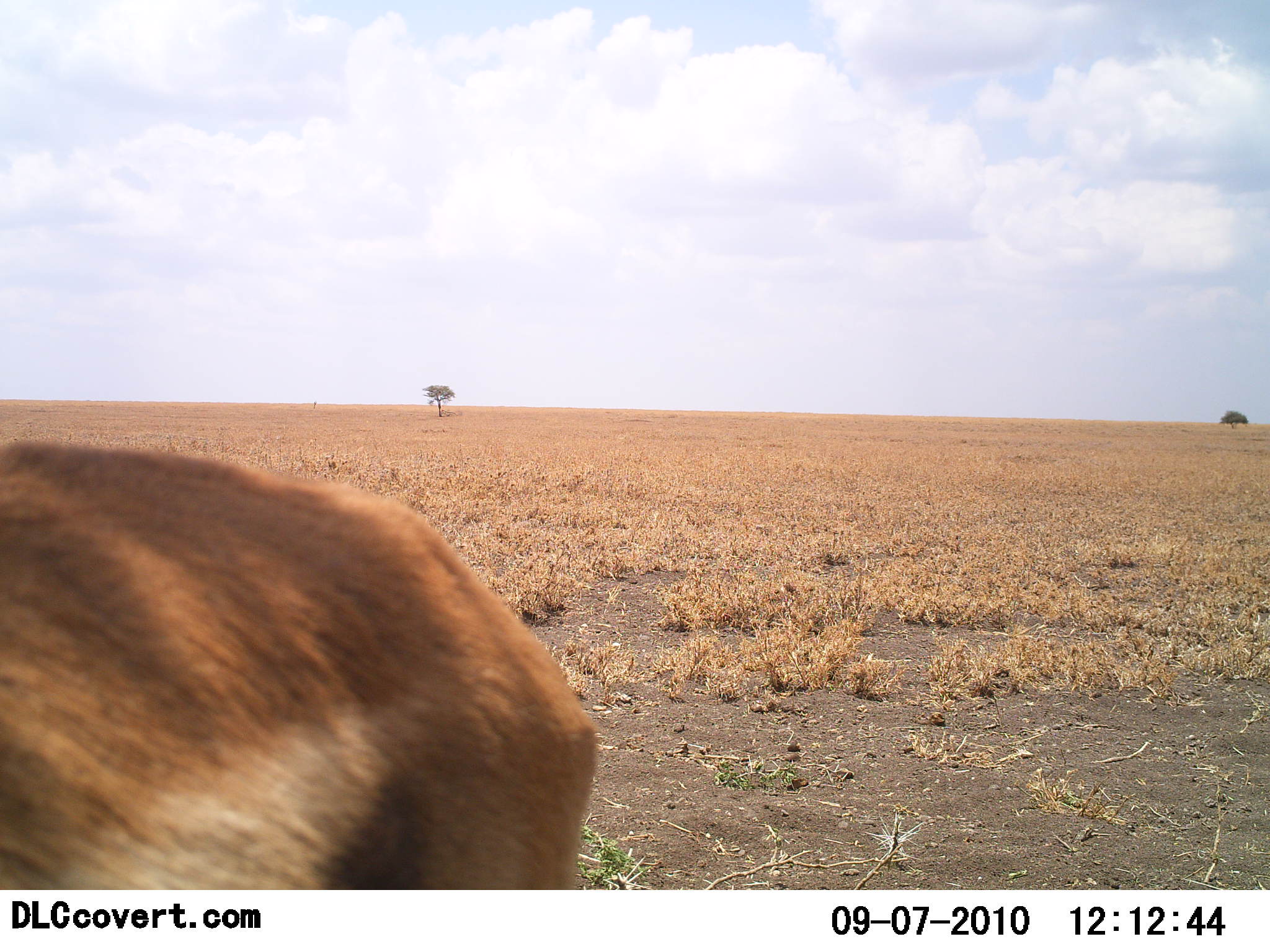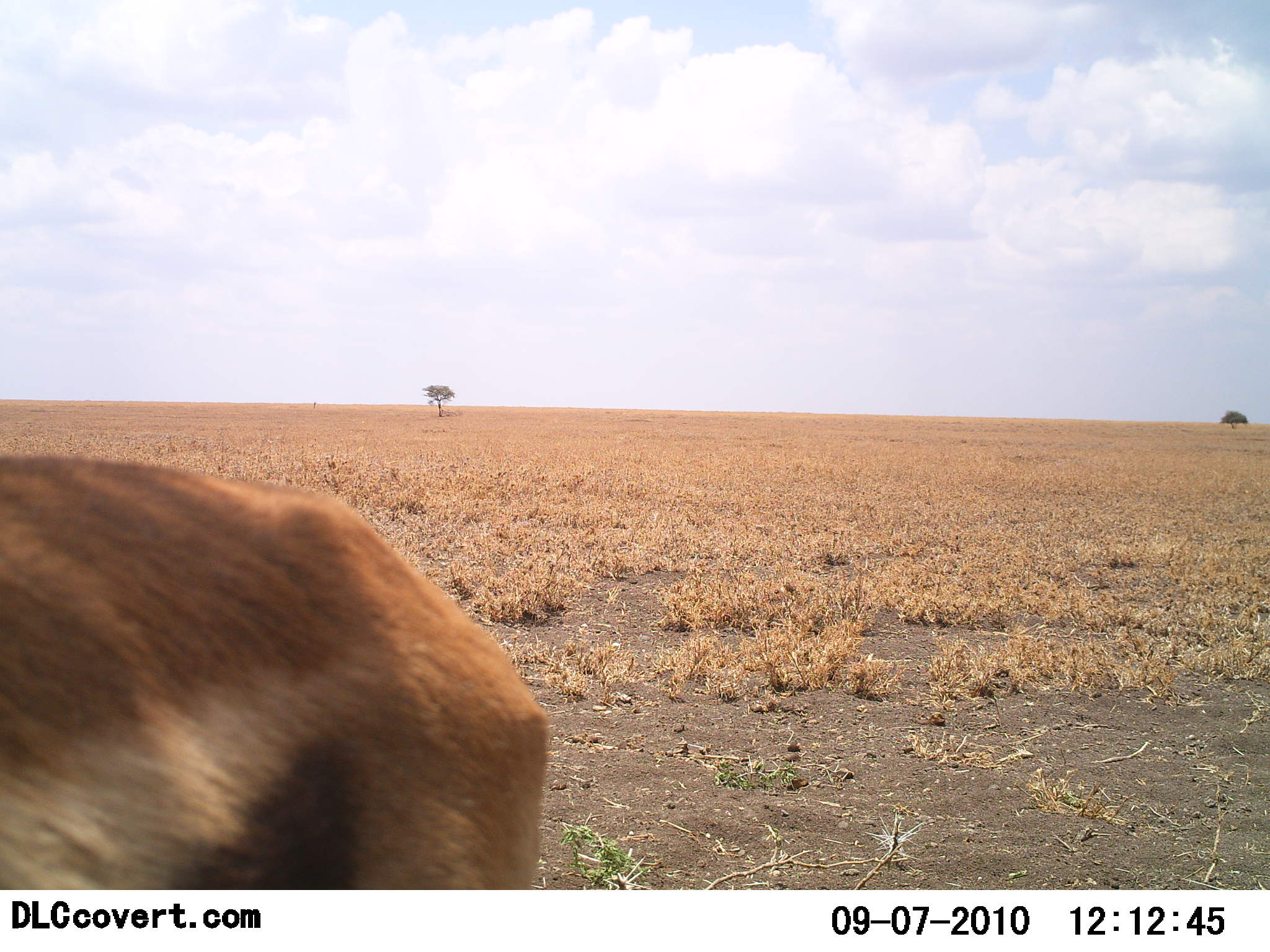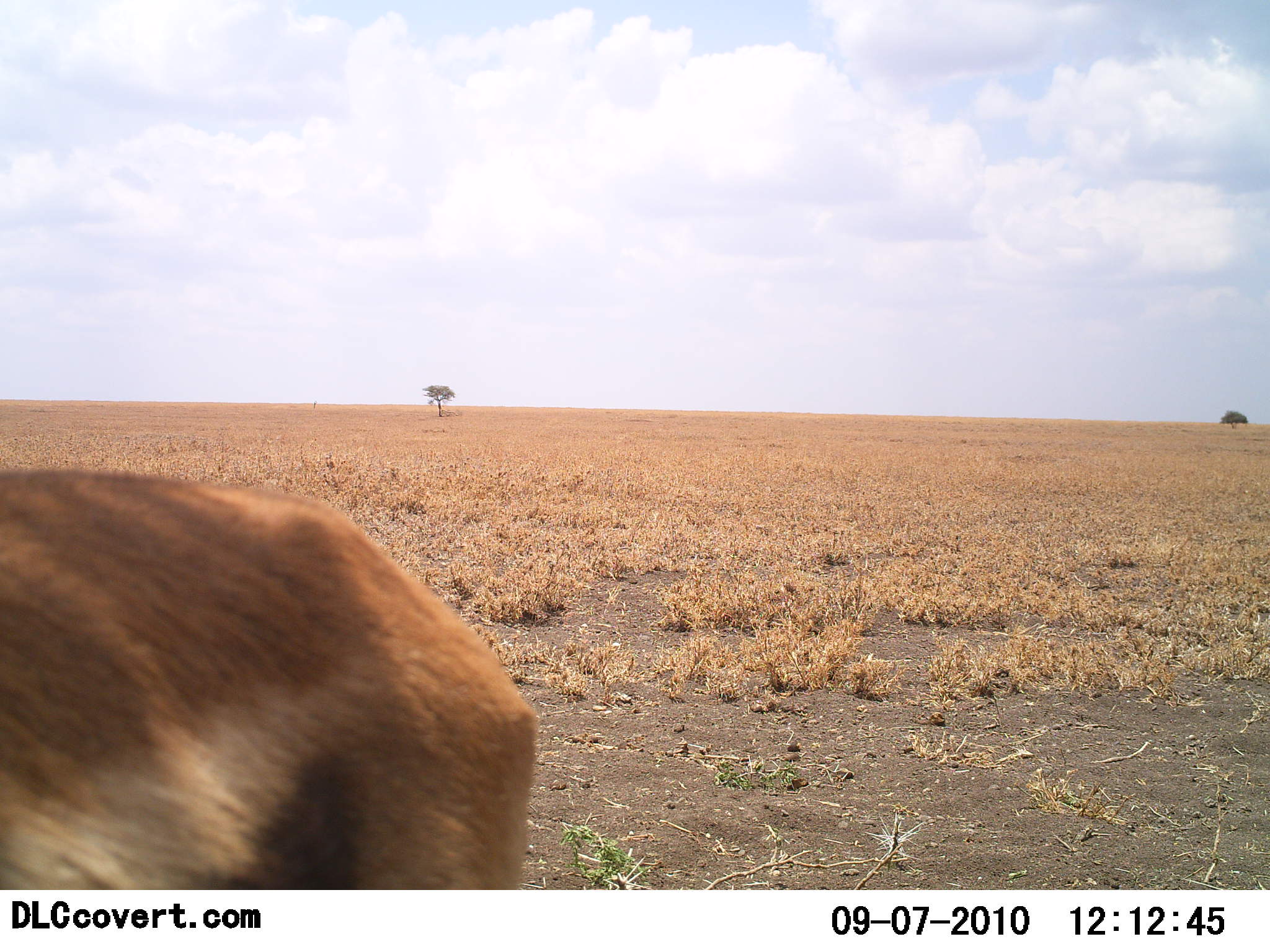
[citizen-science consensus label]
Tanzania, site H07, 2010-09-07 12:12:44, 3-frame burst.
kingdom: Animalia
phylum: Chordata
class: Mammalia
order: Artiodactyla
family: Bovidae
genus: Eudorcas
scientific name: Eudorcas thomsonii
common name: thomson's gazelle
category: gazellethomsons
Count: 1.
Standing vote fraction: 95%.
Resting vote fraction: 0%.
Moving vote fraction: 0%.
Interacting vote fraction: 0%.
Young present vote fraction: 0%.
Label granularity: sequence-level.